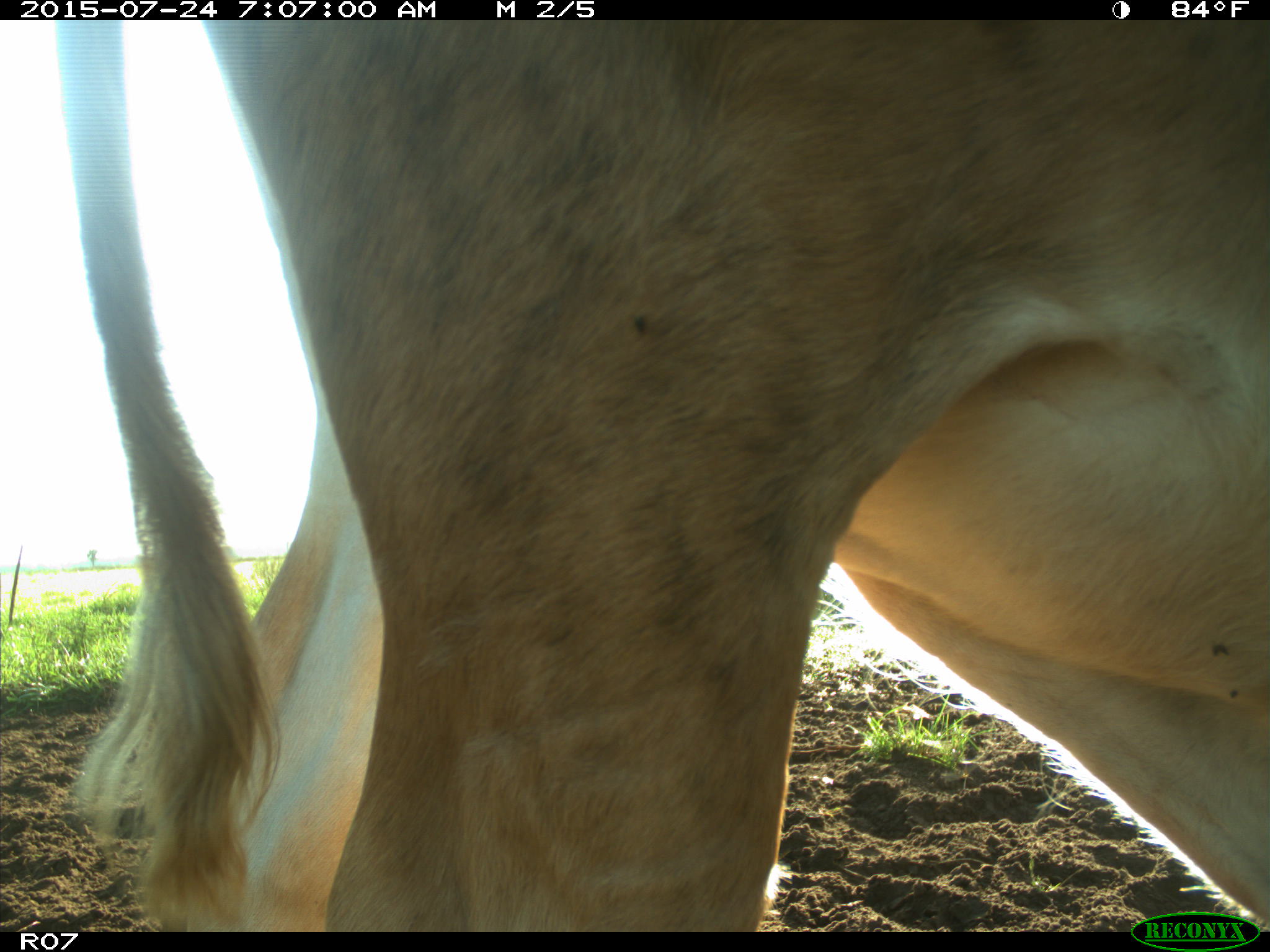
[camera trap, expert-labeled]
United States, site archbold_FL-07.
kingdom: Animalia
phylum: Chordata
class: Mammalia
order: Artiodactyla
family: Bovidae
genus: Bos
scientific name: Bos taurus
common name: domestic cow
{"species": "Bos taurus (domestic cow)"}